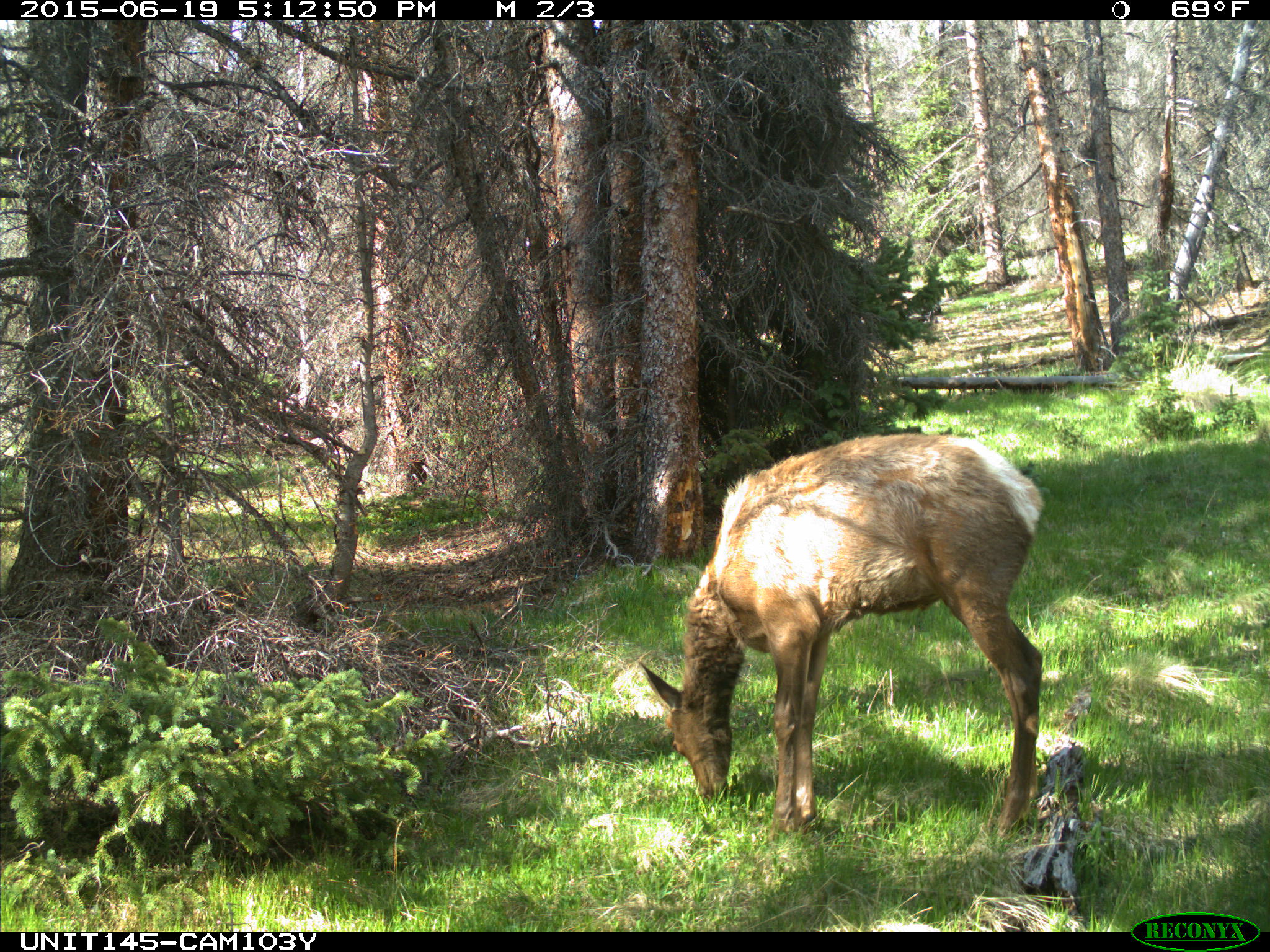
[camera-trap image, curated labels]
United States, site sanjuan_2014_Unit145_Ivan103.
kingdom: Animalia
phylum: Chordata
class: Mammalia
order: Artiodactyla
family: Cervidae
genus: Cervus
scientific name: Cervus elaphus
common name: red deer